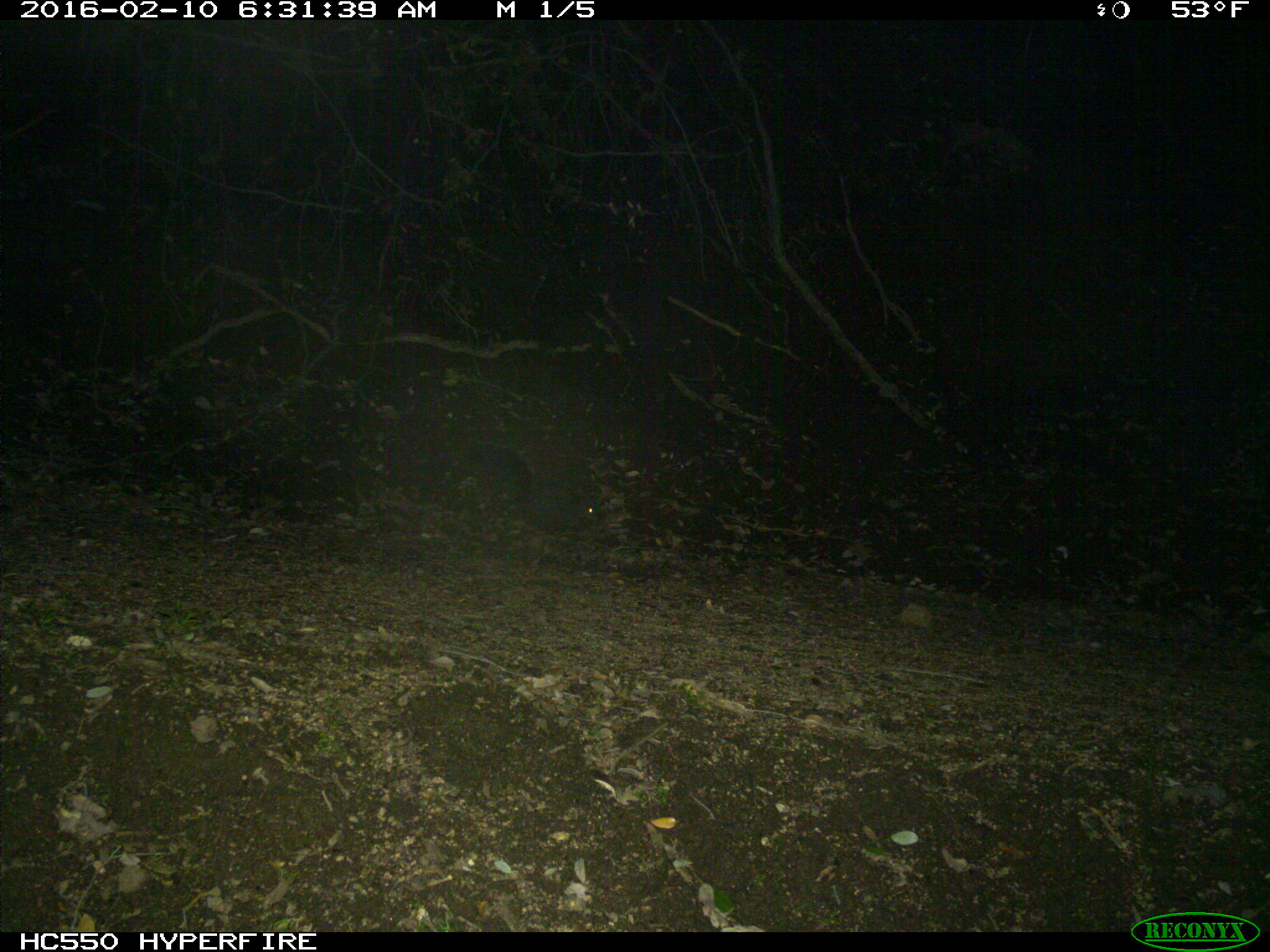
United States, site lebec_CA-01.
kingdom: Animalia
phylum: Chordata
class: Mammalia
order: Rodentia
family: Sciuridae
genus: Sciurus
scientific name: Sciurus carolinensis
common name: eastern gray squirrel